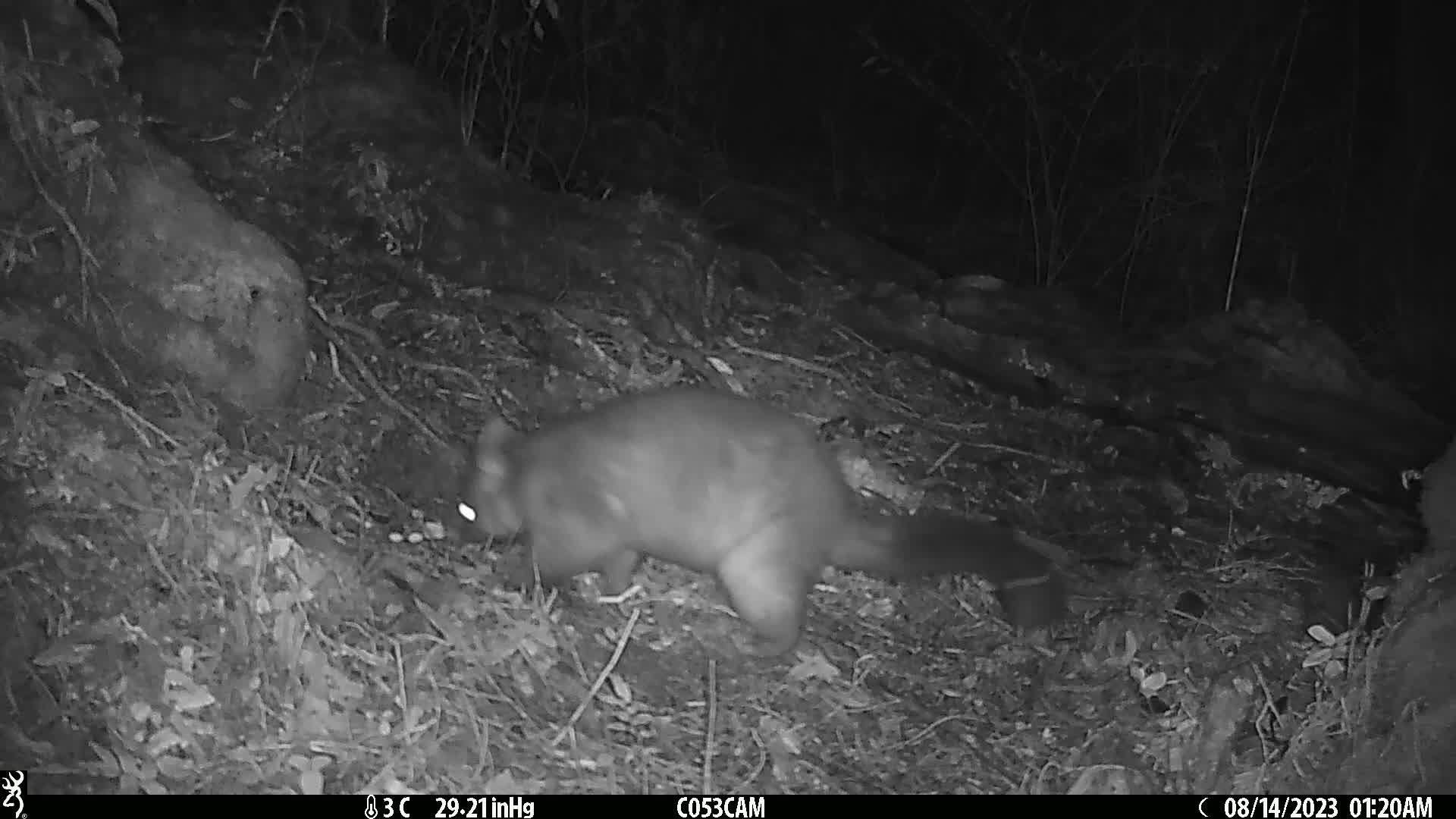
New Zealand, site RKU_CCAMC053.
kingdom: Animalia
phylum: Chordata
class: Mammalia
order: Diprotodontia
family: Phalangeridae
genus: Trichosurus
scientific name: Trichosurus vulpecula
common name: common brushtail possum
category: possum